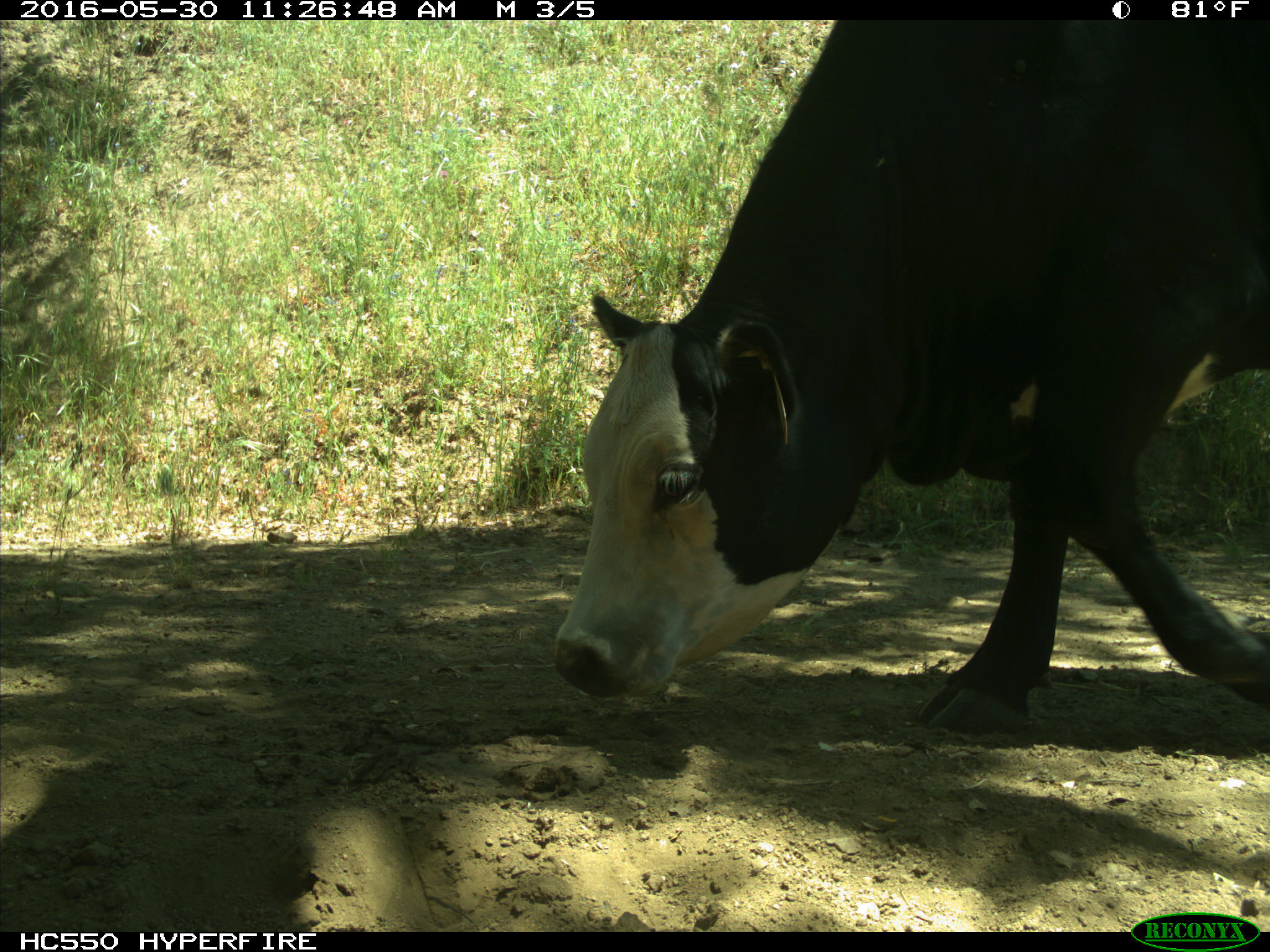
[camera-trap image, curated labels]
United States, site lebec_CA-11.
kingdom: Animalia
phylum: Chordata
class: Mammalia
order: Artiodactyla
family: Bovidae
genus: Bos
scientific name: Bos taurus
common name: domestic cow